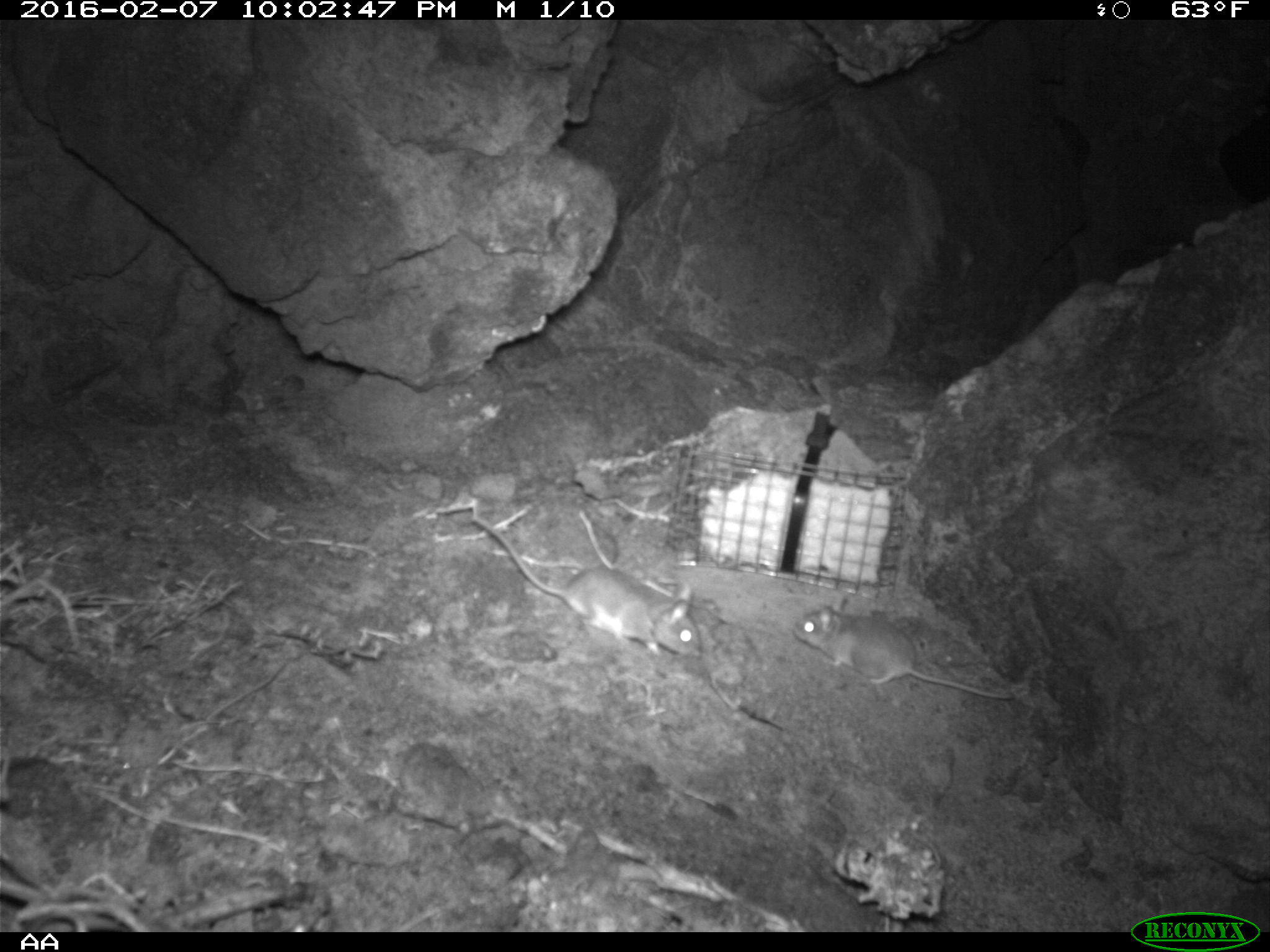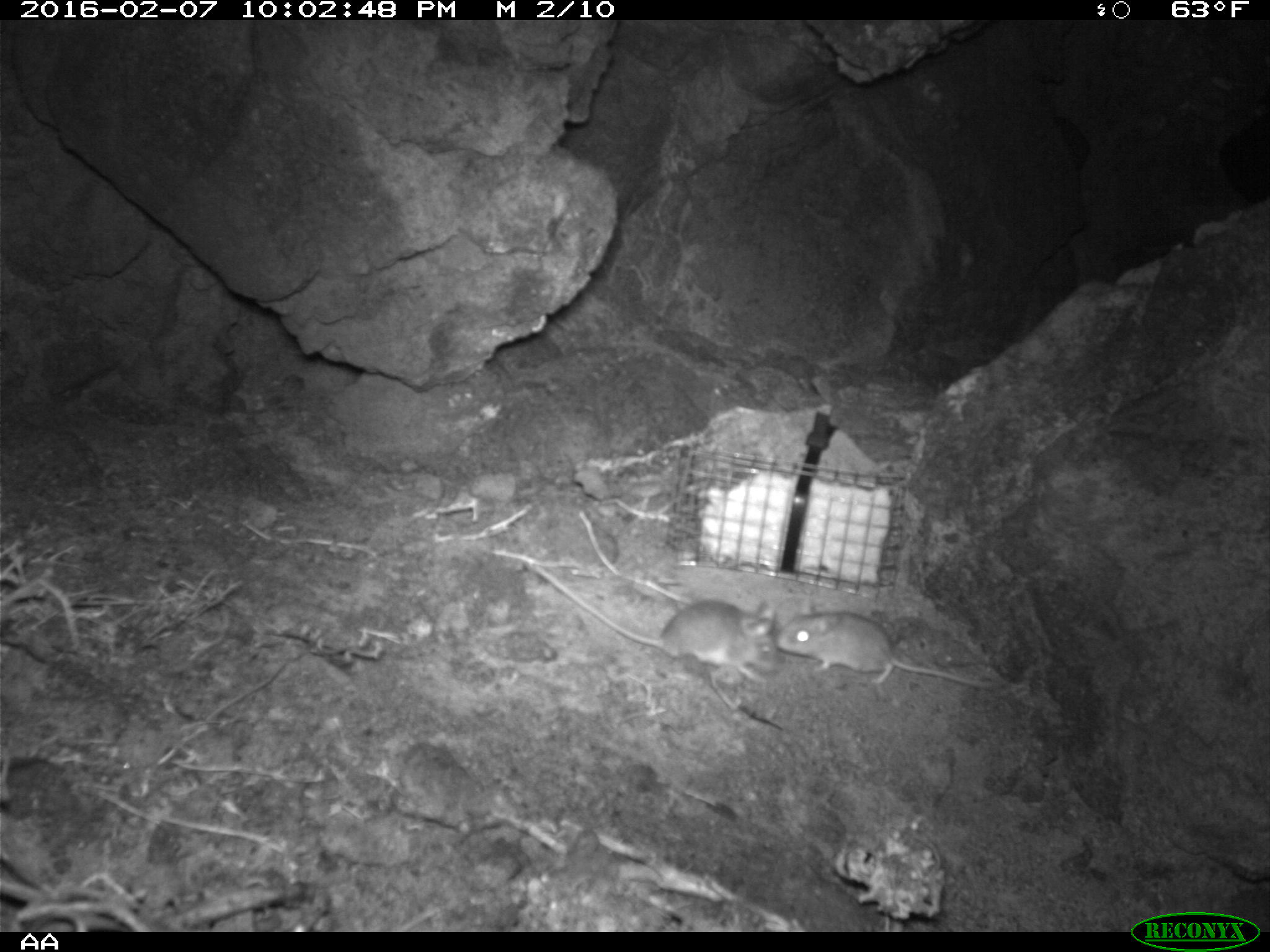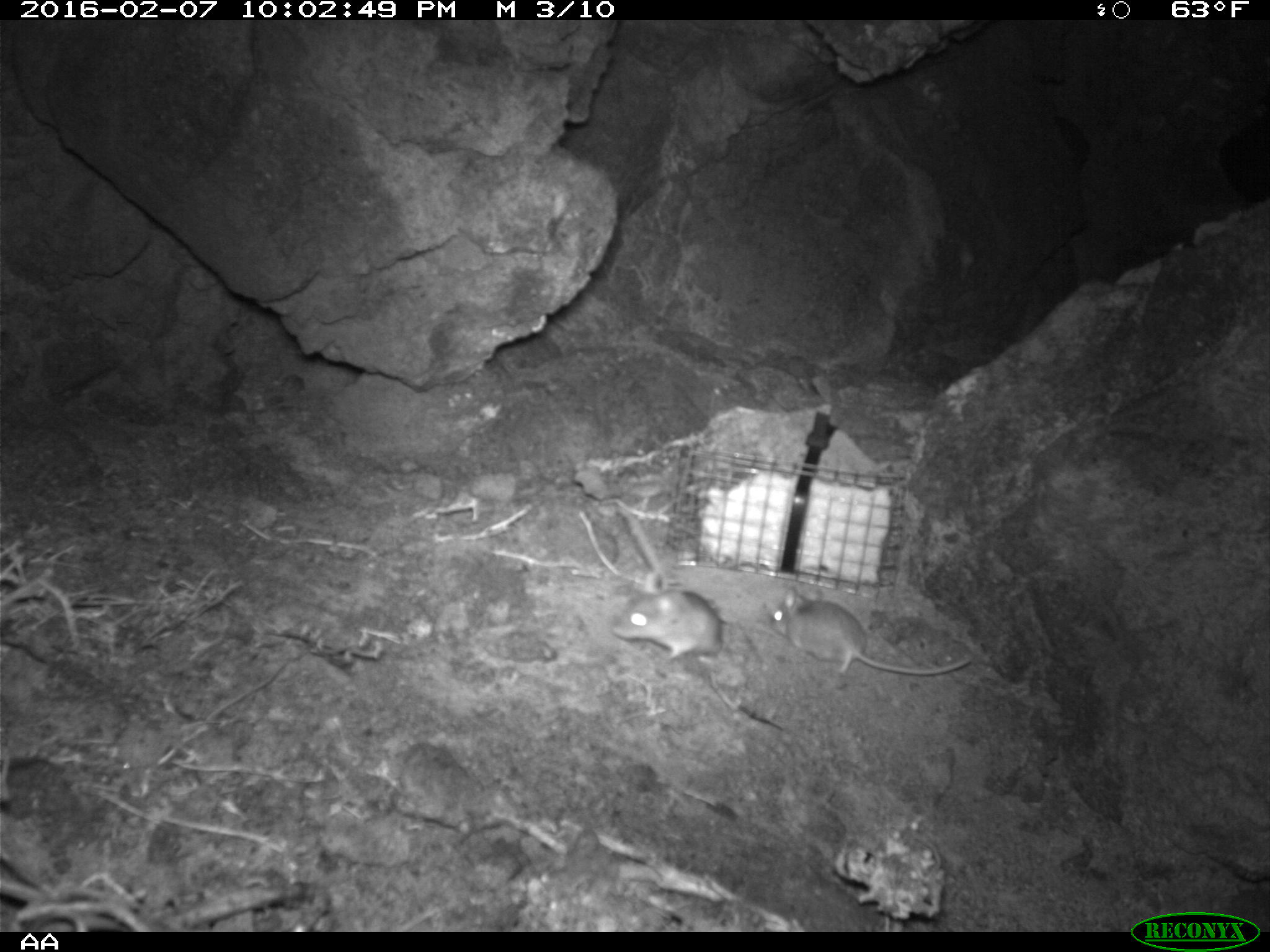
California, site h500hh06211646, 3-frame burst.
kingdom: Animalia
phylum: Chordata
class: Mammalia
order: Rodentia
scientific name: Rodentia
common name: rodent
Rodent (Rodentia).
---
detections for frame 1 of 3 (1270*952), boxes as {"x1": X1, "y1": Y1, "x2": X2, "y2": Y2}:
rodent: {"x1": 470, "y1": 514, "x2": 703, "y2": 659}; {"x1": 796, "y1": 604, "x2": 1016, "y2": 700}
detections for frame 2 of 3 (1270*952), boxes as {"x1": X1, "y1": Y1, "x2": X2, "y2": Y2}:
rodent: {"x1": 526, "y1": 559, "x2": 779, "y2": 679}; {"x1": 778, "y1": 609, "x2": 997, "y2": 686}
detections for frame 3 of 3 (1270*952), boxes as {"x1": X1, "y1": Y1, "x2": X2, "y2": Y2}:
rodent: {"x1": 770, "y1": 586, "x2": 972, "y2": 678}; {"x1": 610, "y1": 571, "x2": 724, "y2": 663}